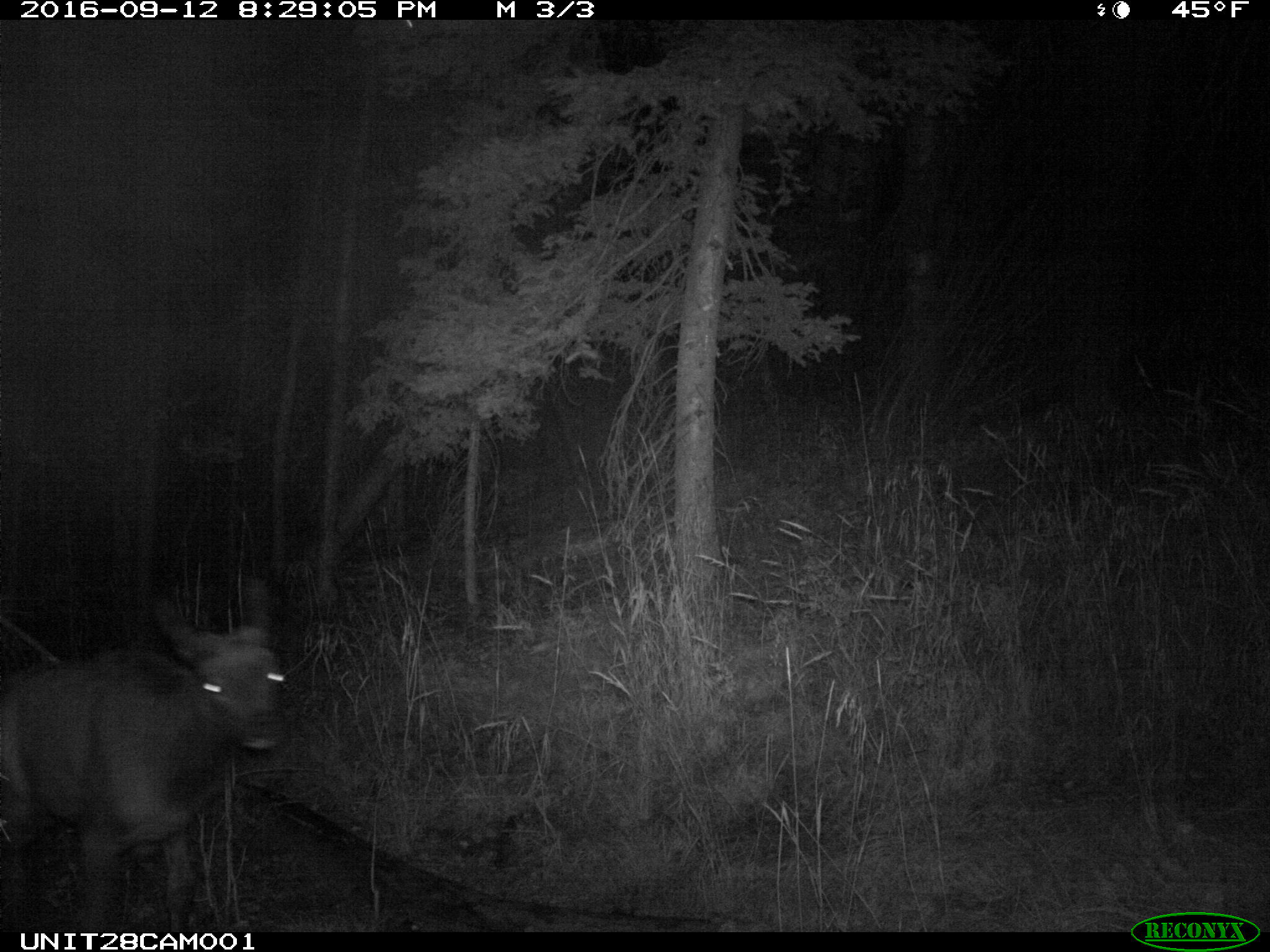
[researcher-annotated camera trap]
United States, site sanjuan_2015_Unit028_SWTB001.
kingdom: Animalia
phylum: Chordata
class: Mammalia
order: Artiodactyla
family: Cervidae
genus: Cervus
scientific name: Cervus elaphus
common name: red deer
Cervus elaphus (red deer).